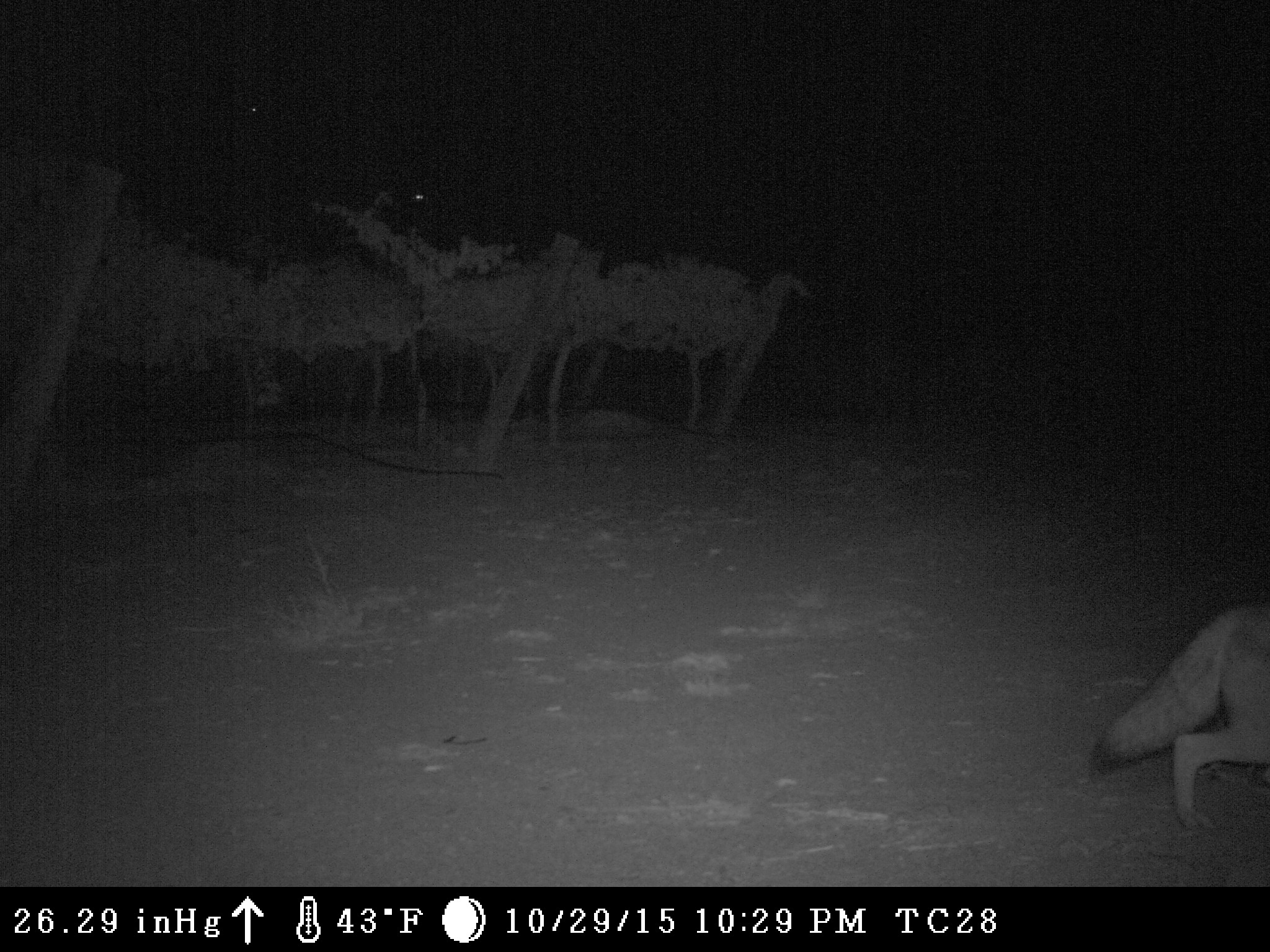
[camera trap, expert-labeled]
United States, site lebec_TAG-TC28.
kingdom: Animalia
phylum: Chordata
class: Mammalia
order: Carnivora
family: Canidae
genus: Canis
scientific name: Canis latrans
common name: coyote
Canis latrans (coyote).